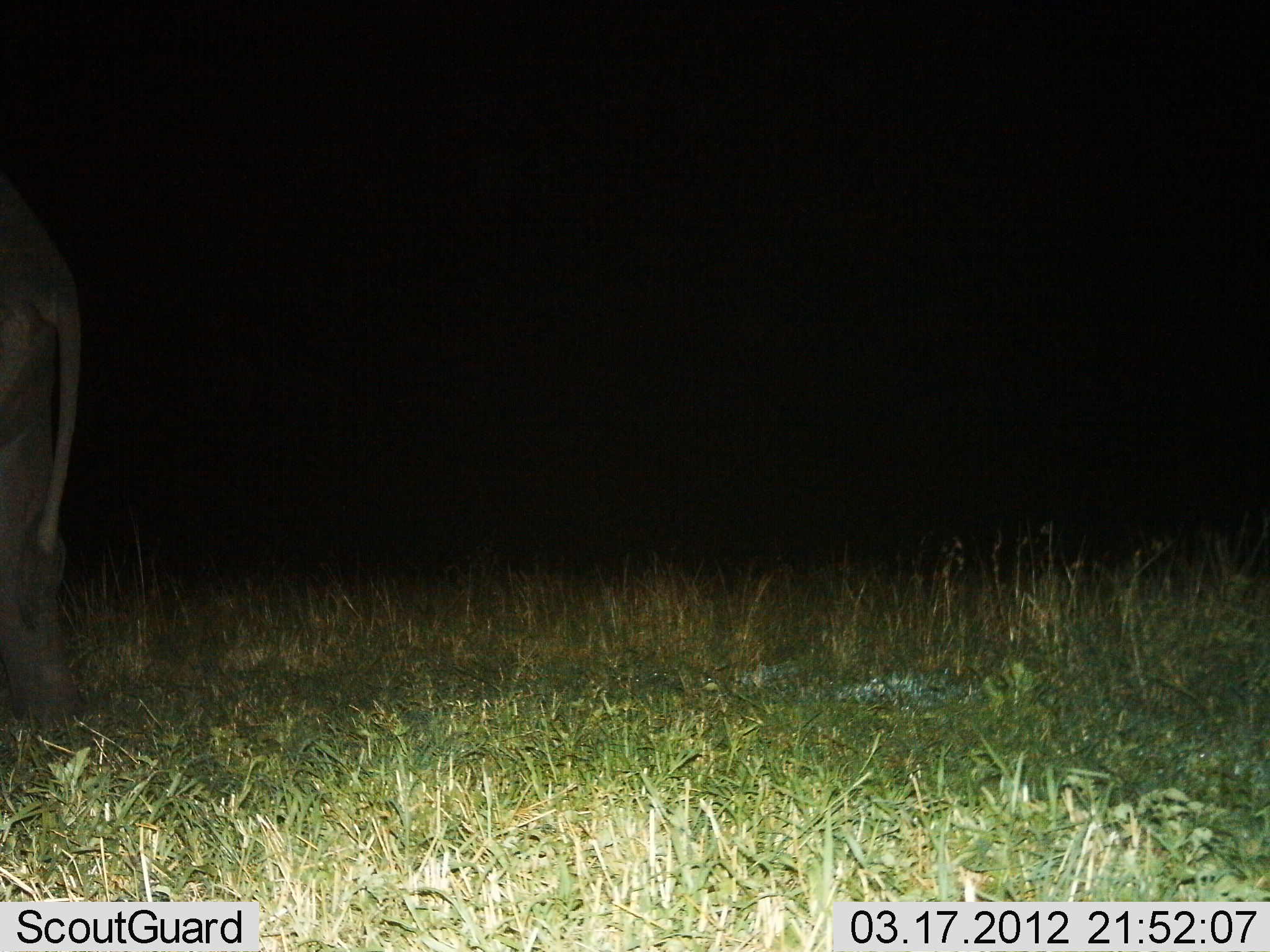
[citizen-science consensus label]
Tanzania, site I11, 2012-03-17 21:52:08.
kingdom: Animalia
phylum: Chordata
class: Mammalia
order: Proboscidea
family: Elephantidae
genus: Loxodonta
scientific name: Loxodonta africana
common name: african bush elephant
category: elephant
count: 1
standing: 50%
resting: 0%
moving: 56%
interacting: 0%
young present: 0%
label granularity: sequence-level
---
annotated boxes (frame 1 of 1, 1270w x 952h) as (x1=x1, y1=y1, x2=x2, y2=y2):
animal: (x1=0, y1=167, x2=83, y2=744)